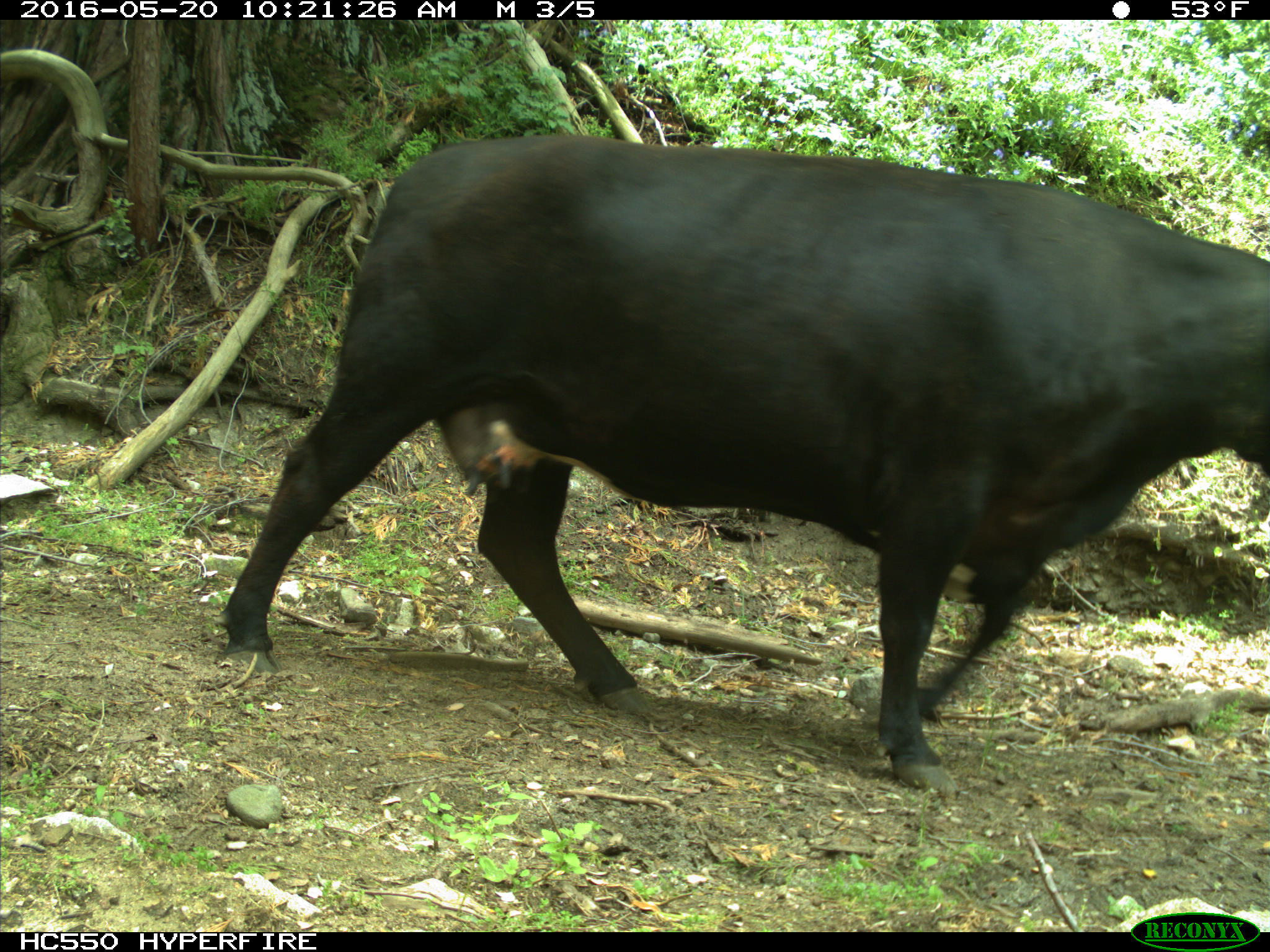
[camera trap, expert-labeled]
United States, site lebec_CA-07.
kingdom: Animalia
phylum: Chordata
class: Mammalia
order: Artiodactyla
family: Bovidae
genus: Bos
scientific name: Bos taurus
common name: domestic cow